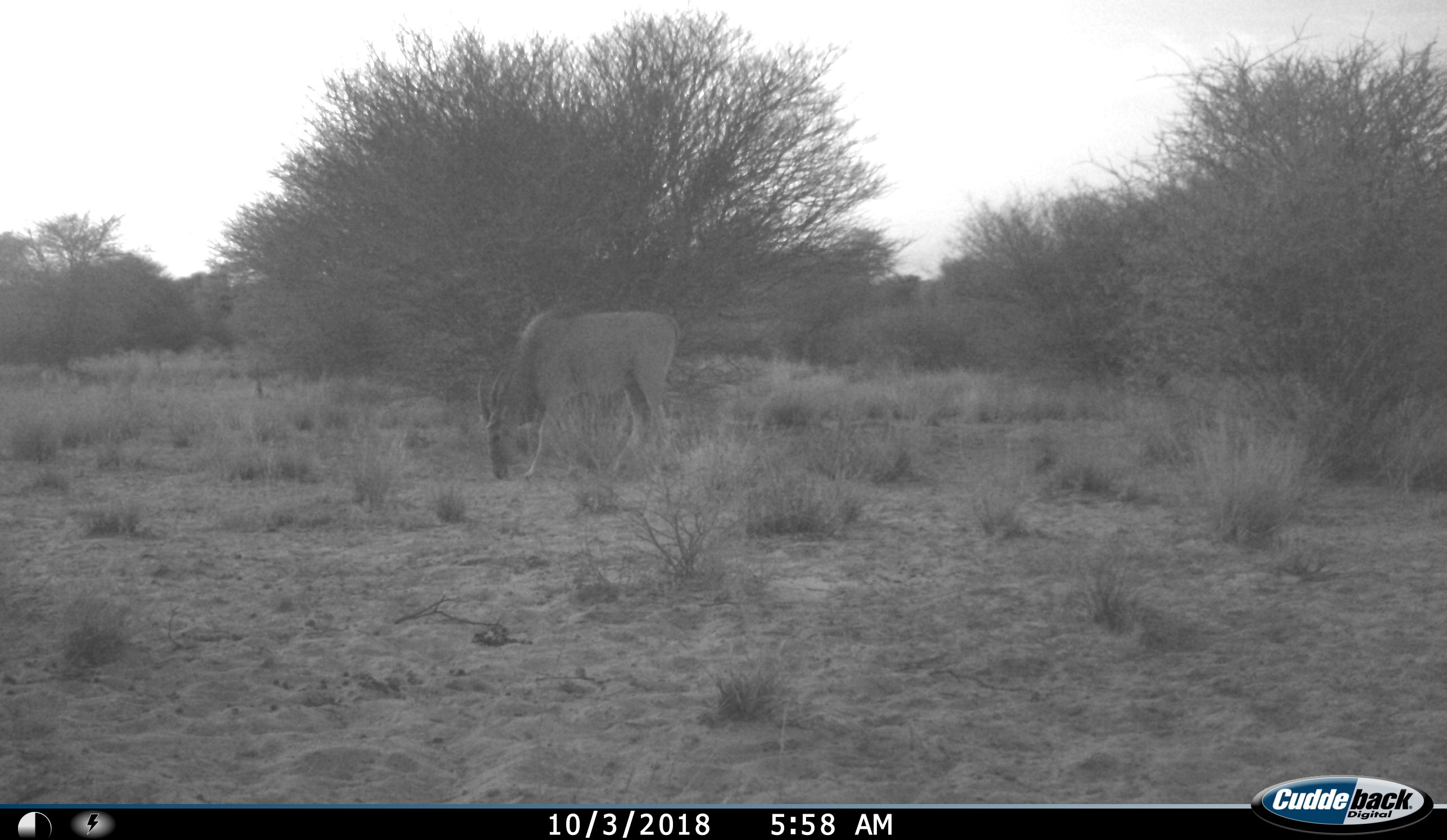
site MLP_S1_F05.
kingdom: Animalia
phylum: Chordata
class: Mammalia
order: Artiodactyla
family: Bovidae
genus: Tragelaphus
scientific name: Tragelaphus oryx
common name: eland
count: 1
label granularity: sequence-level